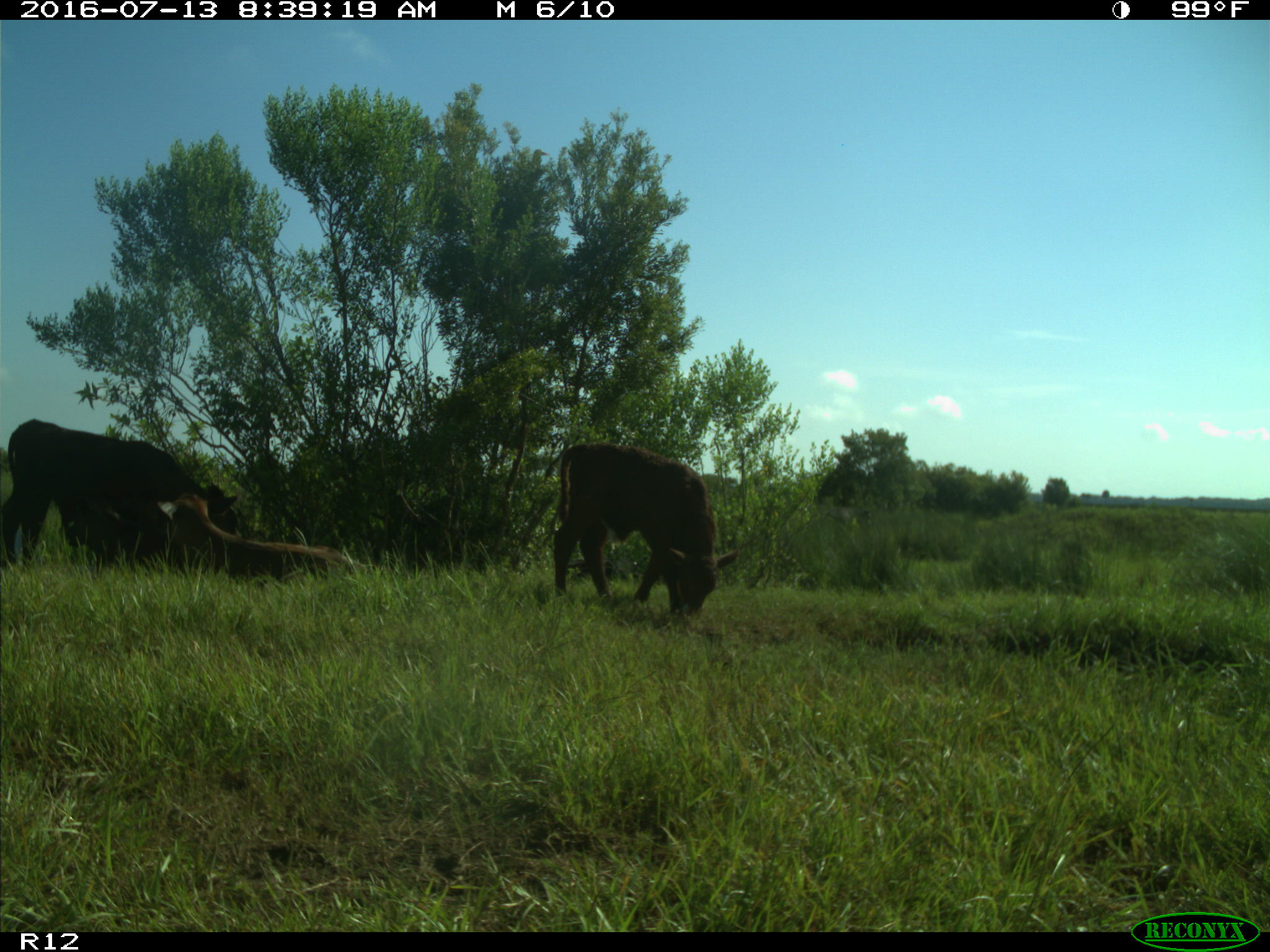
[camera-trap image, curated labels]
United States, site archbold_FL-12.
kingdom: Animalia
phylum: Chordata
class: Mammalia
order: Artiodactyla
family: Bovidae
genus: Bos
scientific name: Bos taurus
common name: domestic cow